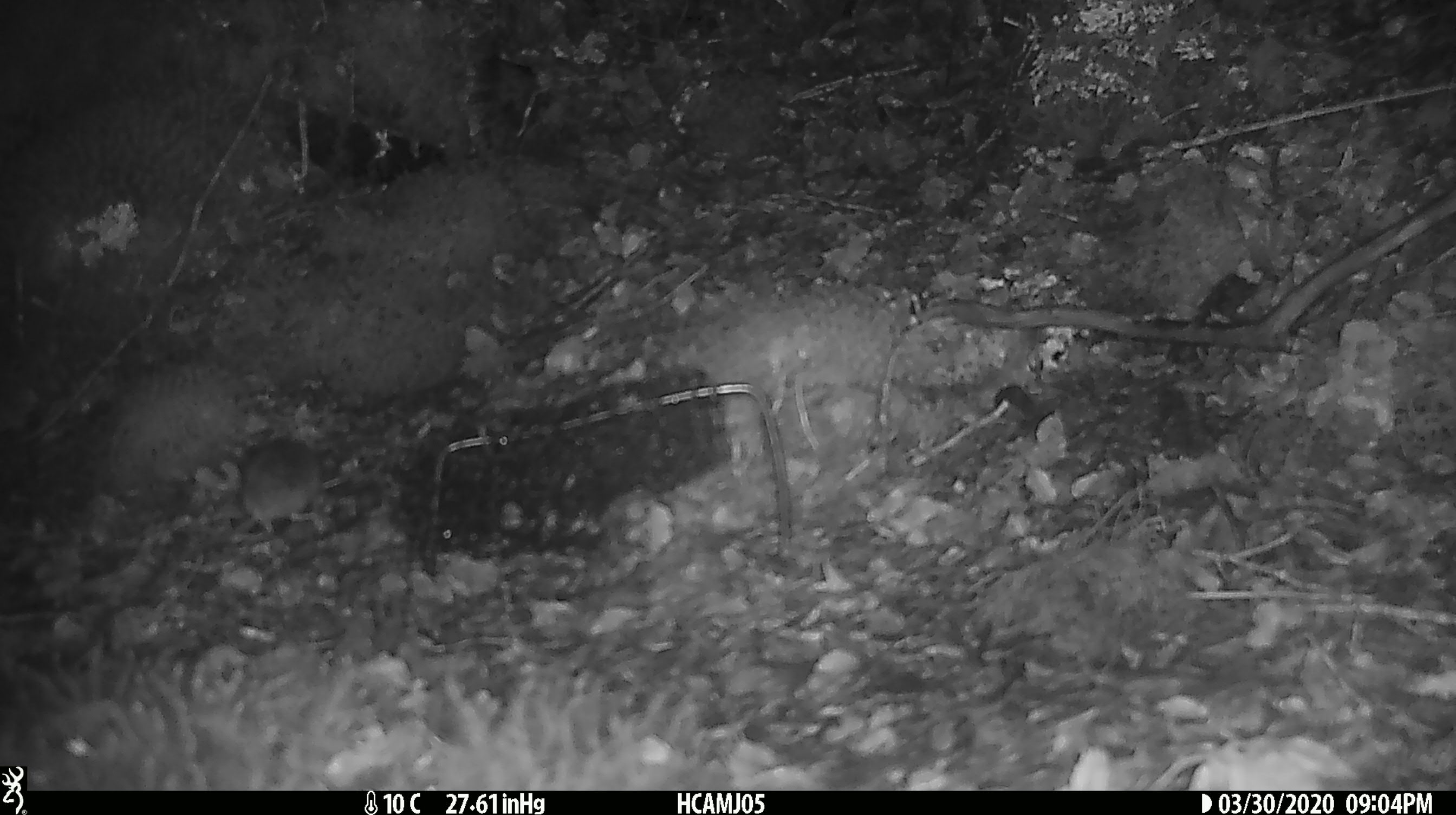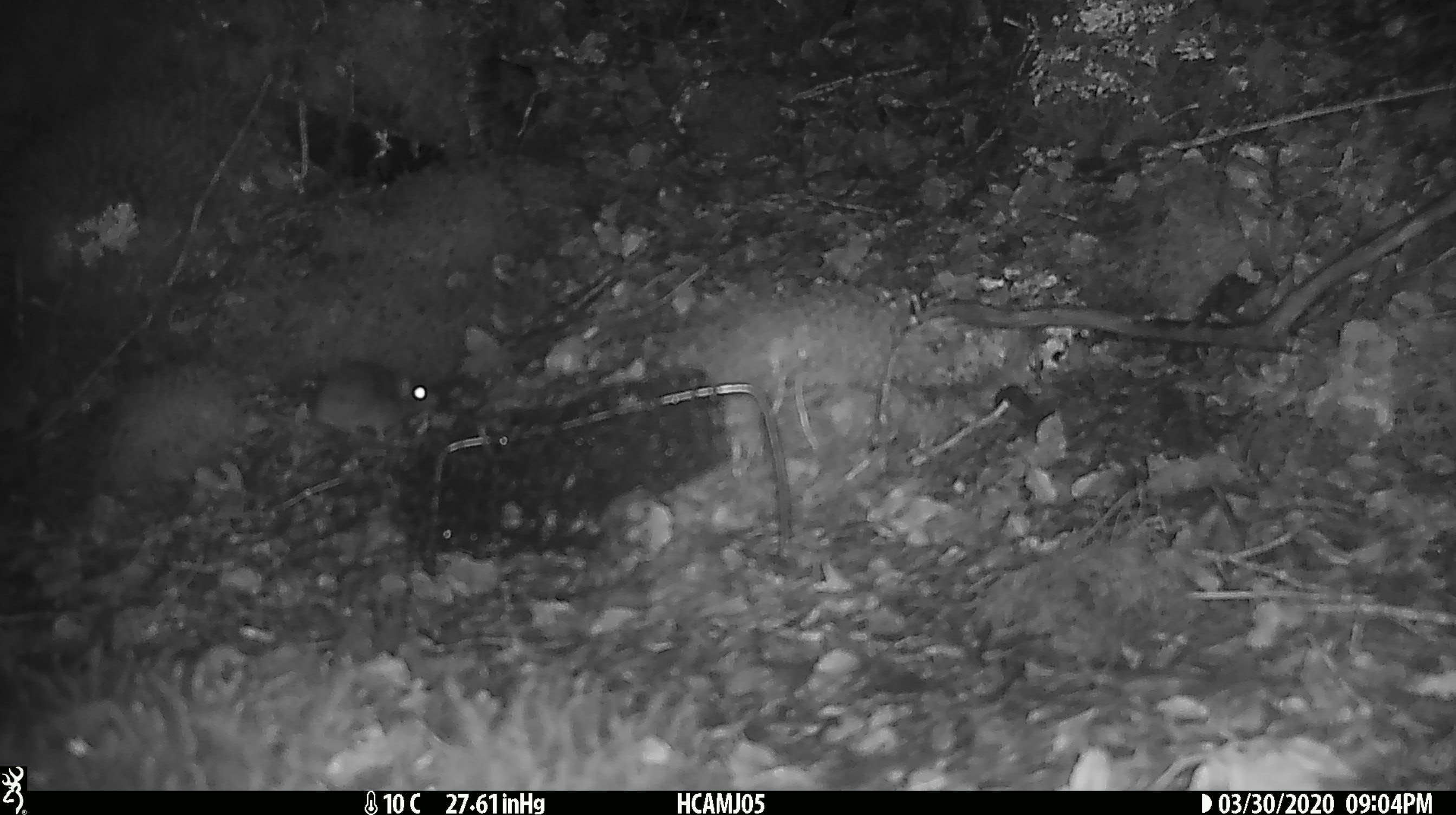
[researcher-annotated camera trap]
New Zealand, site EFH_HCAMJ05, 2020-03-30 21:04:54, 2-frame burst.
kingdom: Animalia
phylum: Chordata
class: Mammalia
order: Rodentia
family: Muridae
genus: Mus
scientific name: Mus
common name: mouse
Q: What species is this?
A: Mouse (Mus).